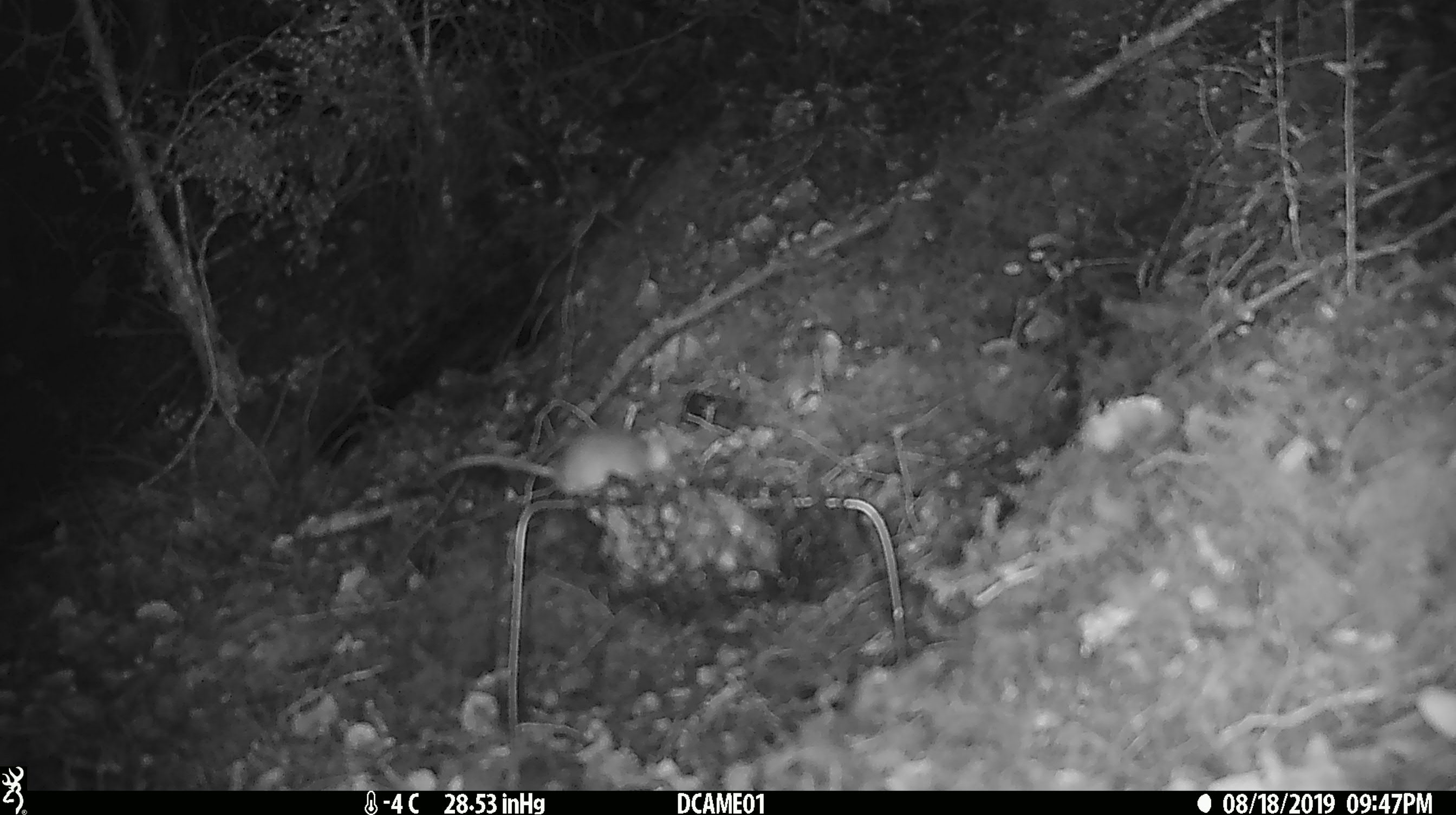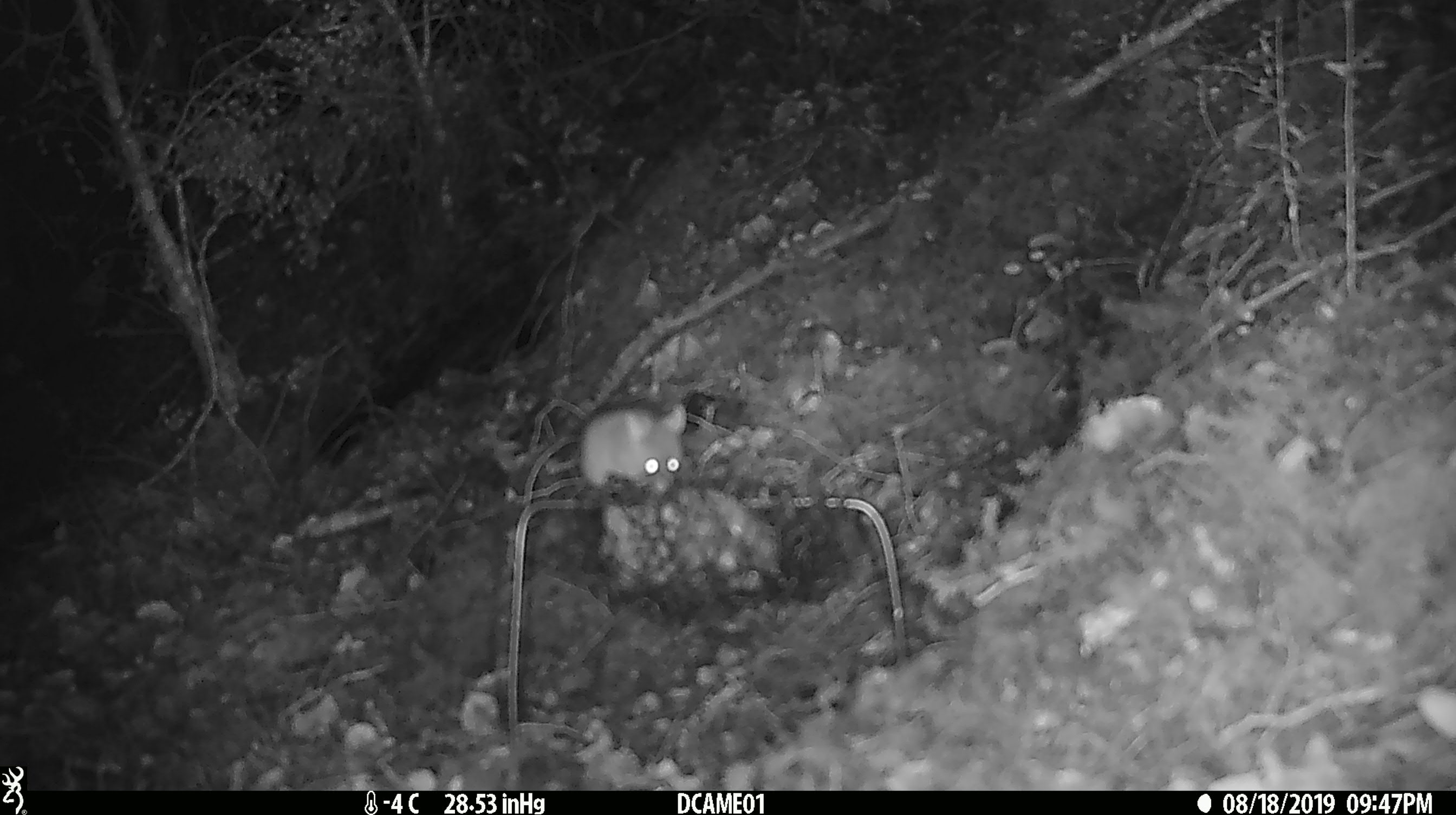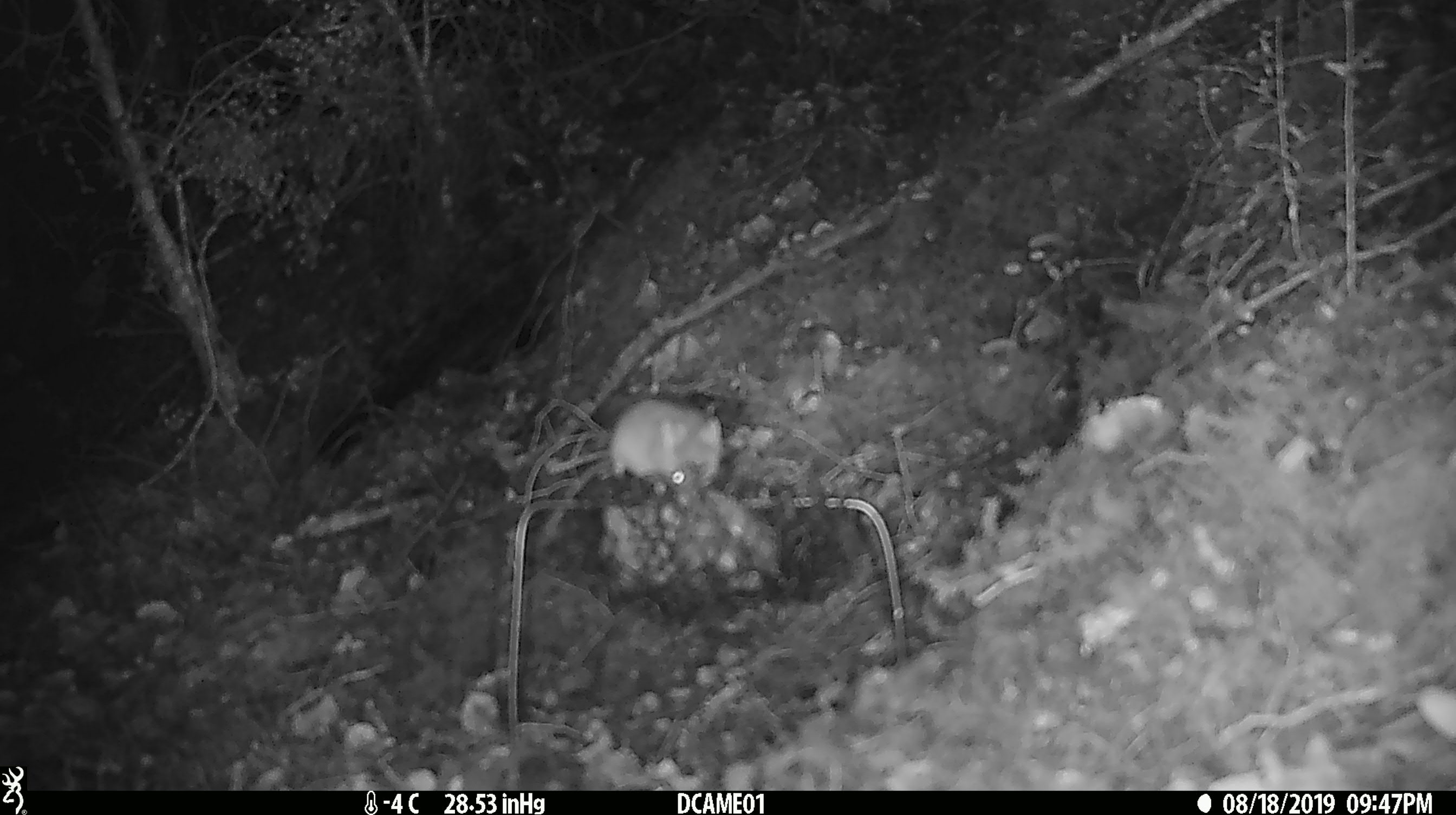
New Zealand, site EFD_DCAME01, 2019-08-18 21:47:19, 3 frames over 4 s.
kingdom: Animalia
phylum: Chordata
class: Mammalia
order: Rodentia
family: Muridae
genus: Mus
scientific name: Mus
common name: mouse